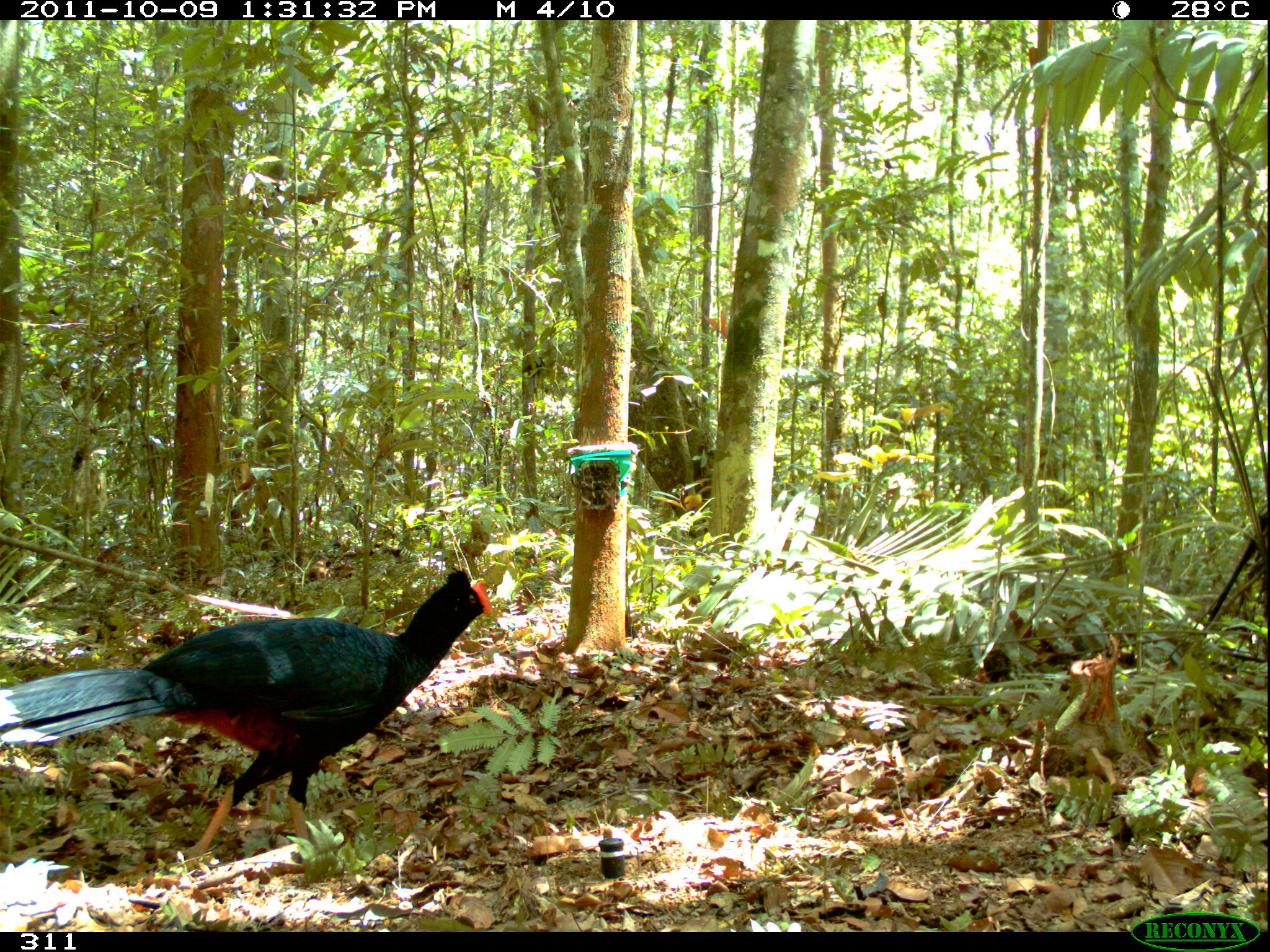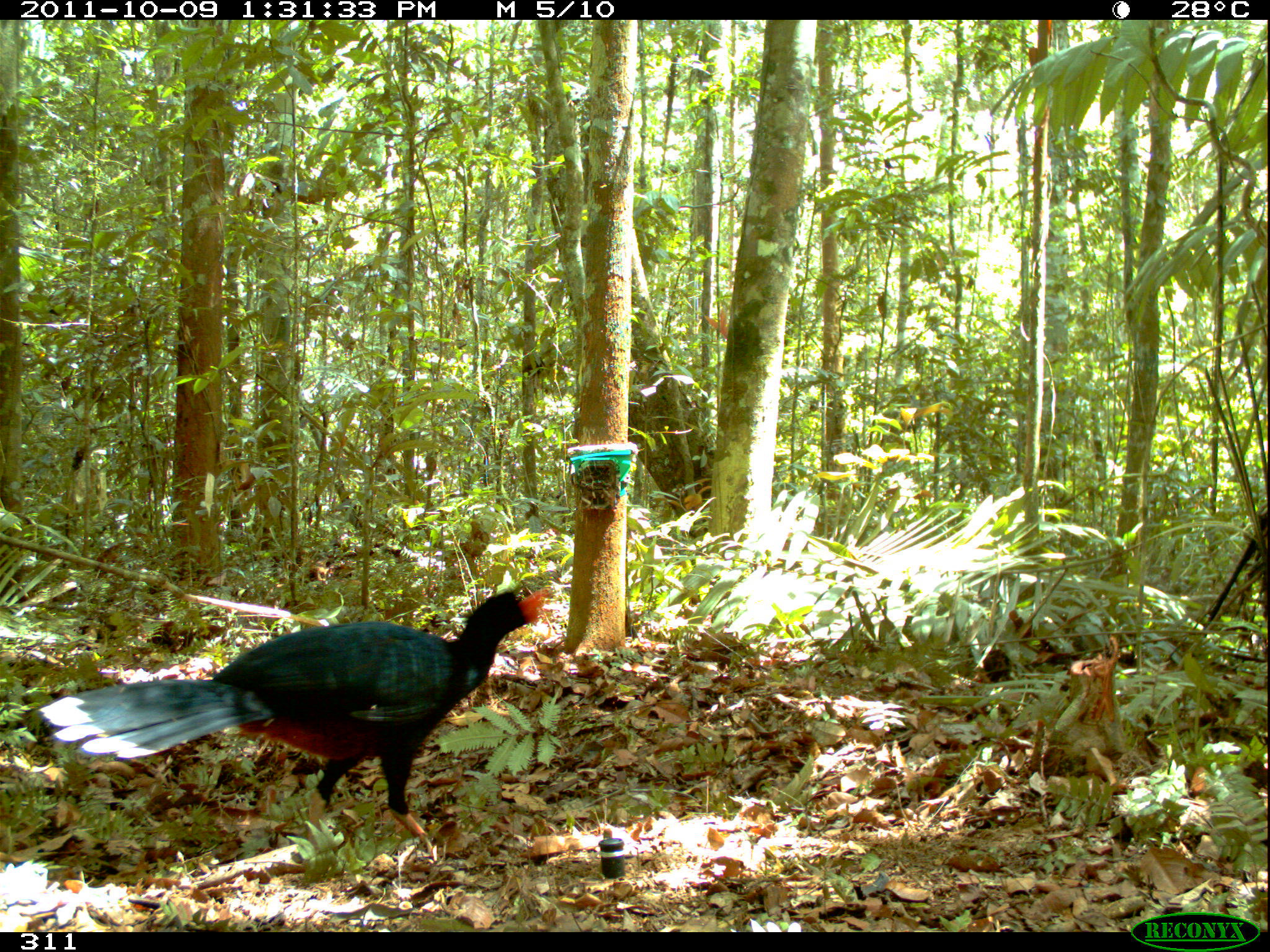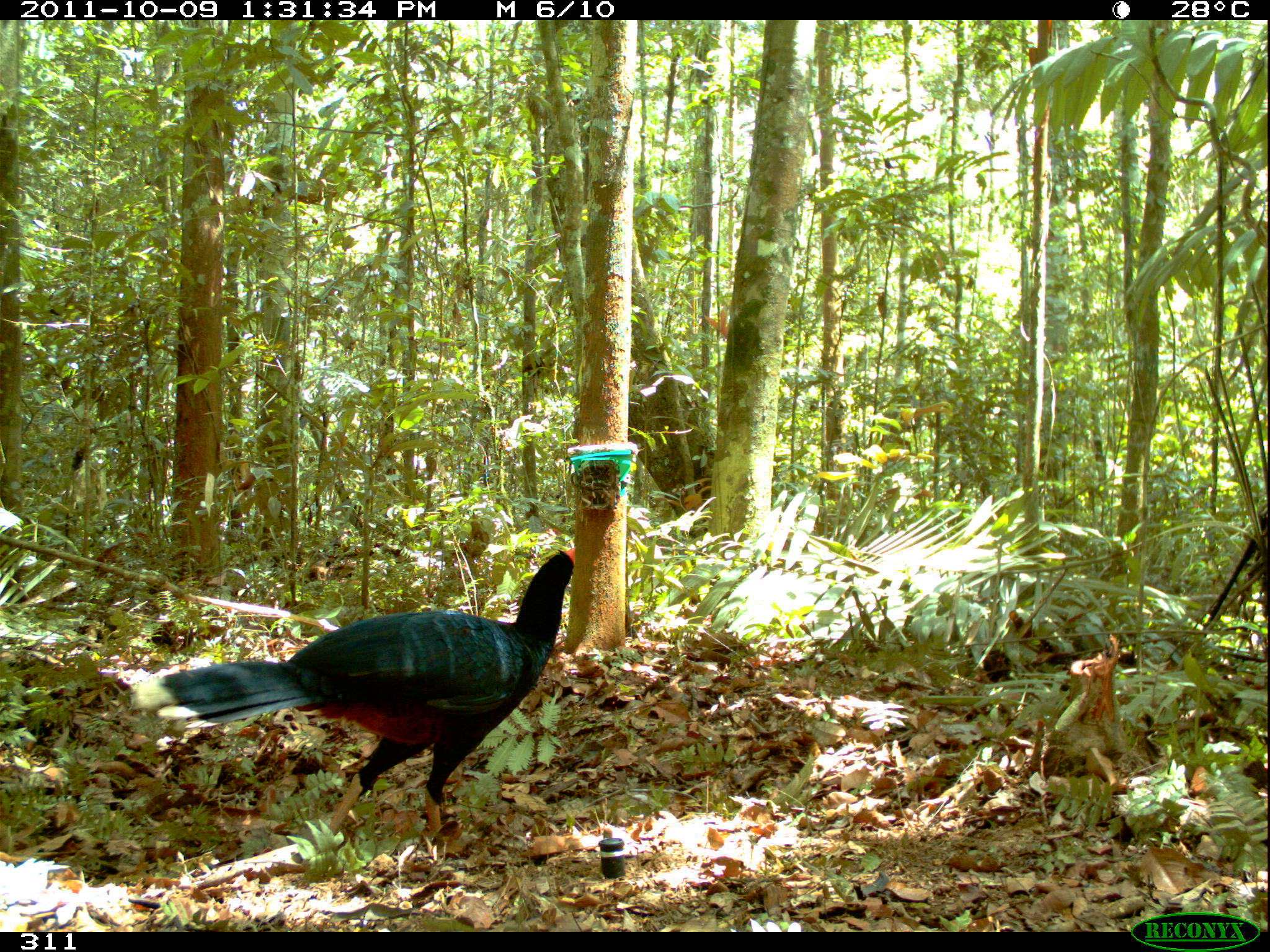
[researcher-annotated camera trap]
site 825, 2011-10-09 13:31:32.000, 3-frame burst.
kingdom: Animalia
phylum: Chordata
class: Aves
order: Galliformes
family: Cracidae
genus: Mitu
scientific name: Mitu tuberosum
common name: razor-billed curassow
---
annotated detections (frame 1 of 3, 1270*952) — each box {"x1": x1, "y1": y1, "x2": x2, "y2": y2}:
mitu tuberosum: {"x1": 0, "y1": 562, "x2": 493, "y2": 869}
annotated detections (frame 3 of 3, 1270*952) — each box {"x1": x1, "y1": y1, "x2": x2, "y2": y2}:
mitu tuberosum: {"x1": 125, "y1": 547, "x2": 575, "y2": 849}